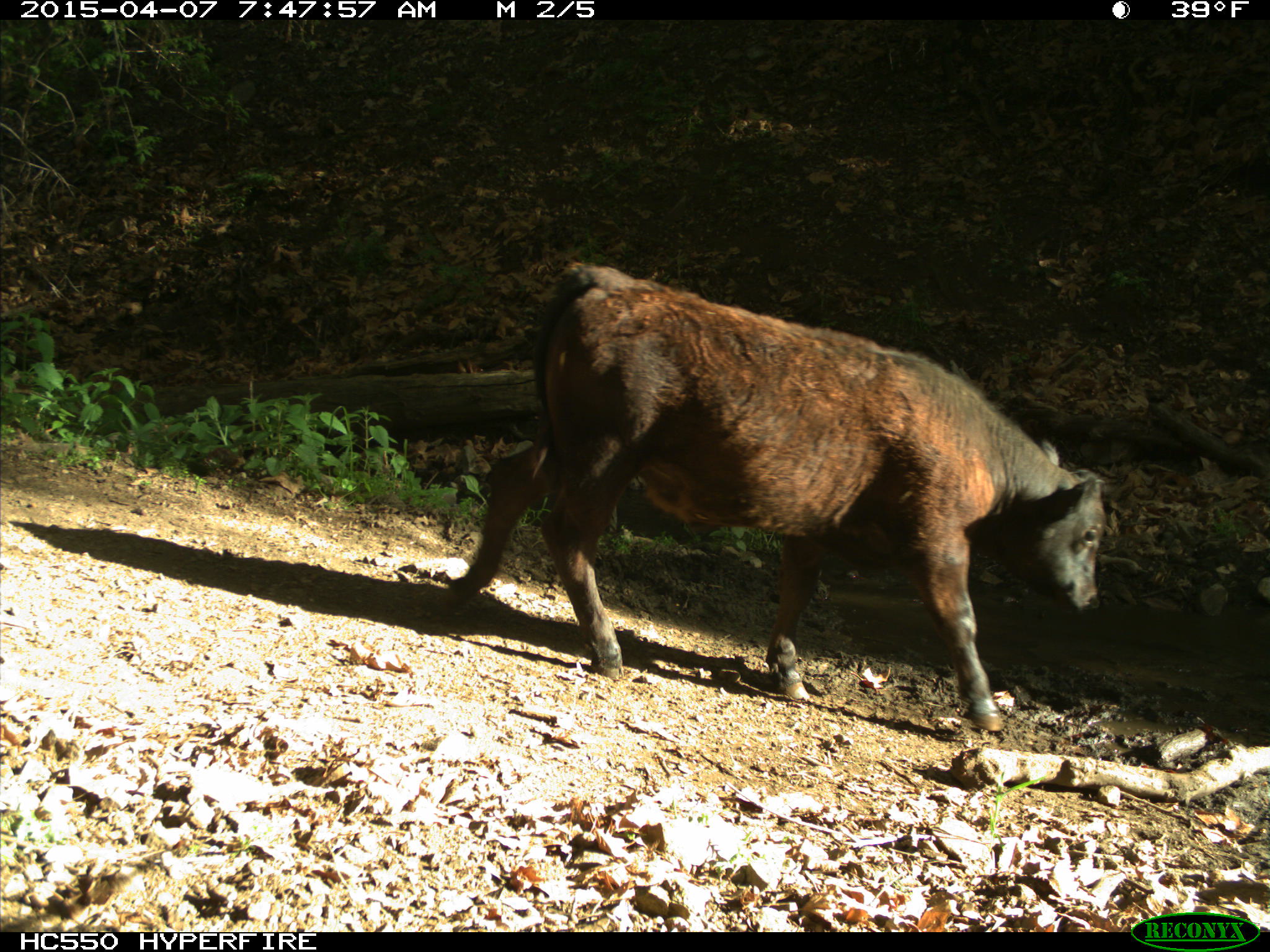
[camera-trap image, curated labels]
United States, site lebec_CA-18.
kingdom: Animalia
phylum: Chordata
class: Mammalia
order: Artiodactyla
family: Bovidae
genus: Bos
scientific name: Bos taurus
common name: domestic cow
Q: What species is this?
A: Bos taurus (domestic cow).